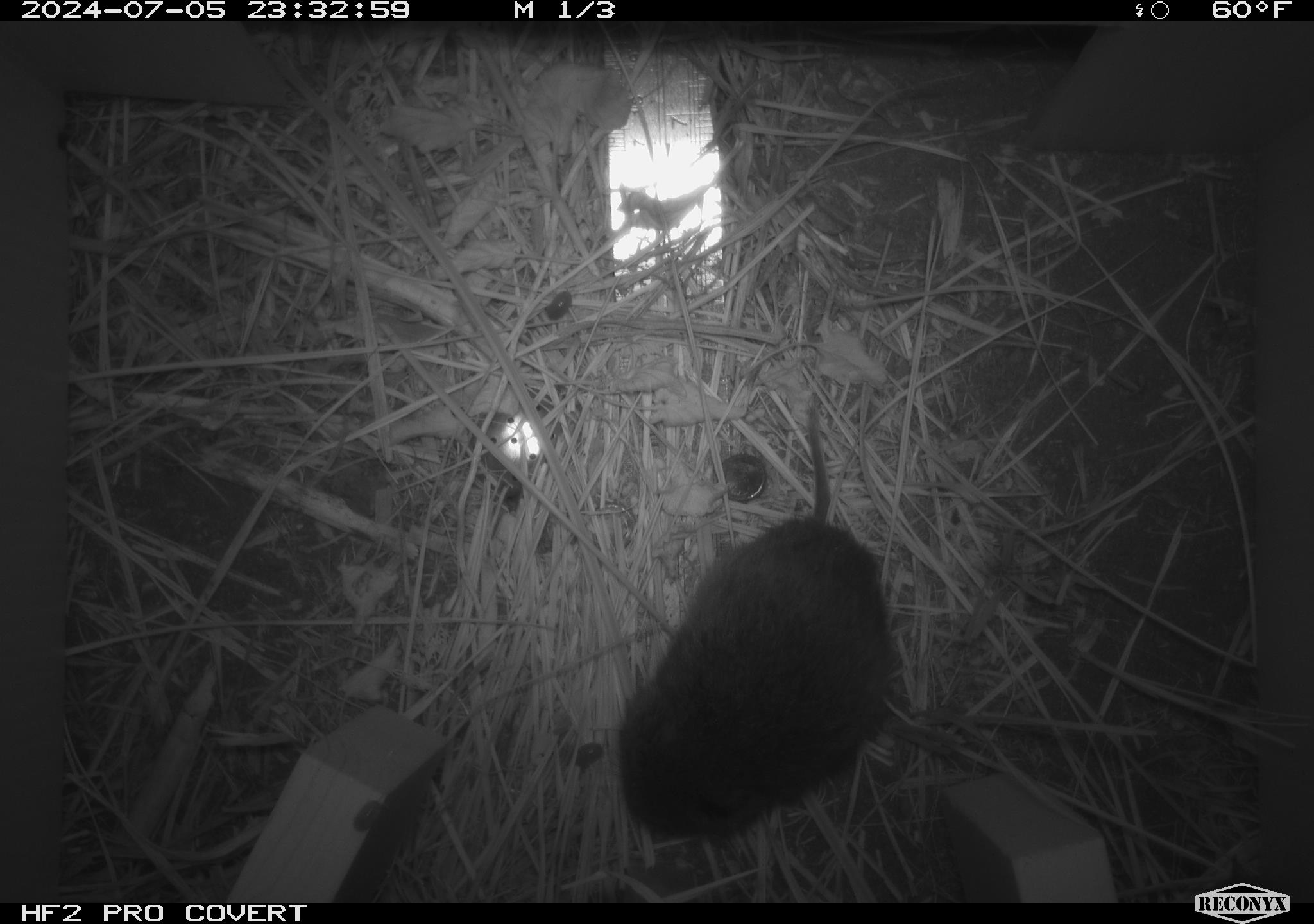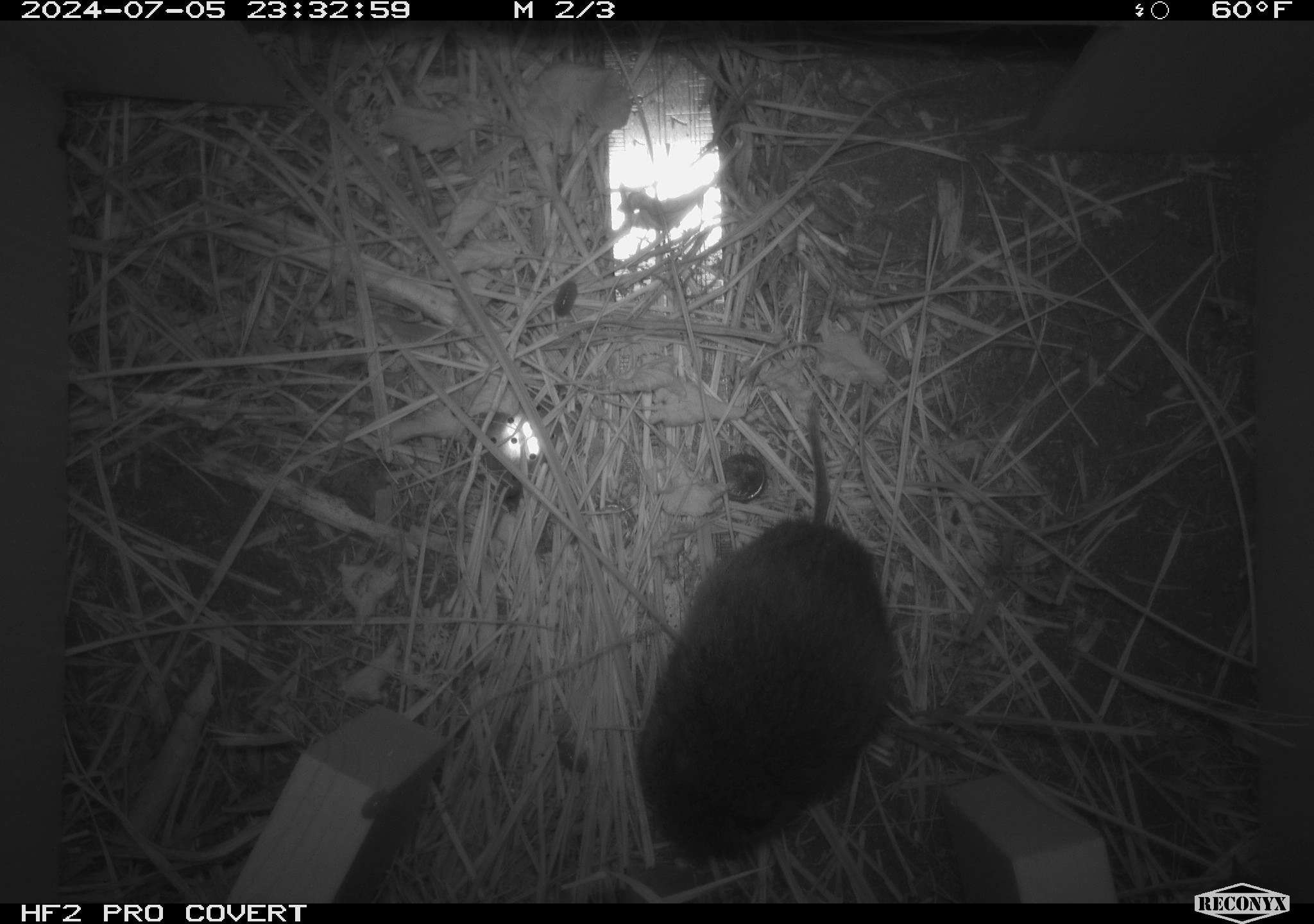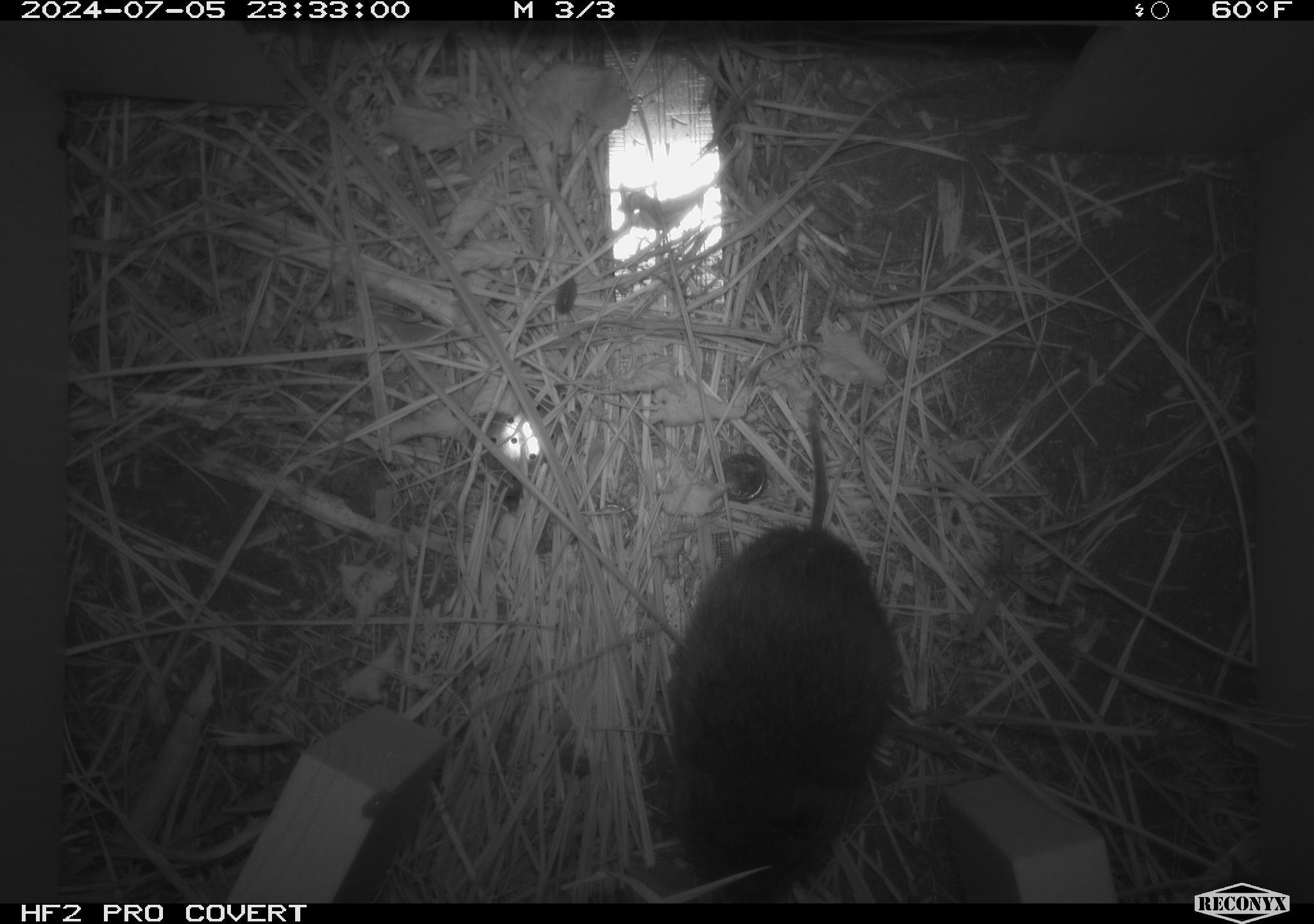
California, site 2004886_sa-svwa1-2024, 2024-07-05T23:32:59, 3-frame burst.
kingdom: Animalia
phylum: Chordata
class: Mammalia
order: Rodentia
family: Cricetidae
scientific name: Arvicolinae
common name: voles, lemmings, and muskrats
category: arvicolinae subfamily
Arvicolinae subfamily (voles, lemmings, and muskrats) (Arvicolinae).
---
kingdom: Animalia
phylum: Arthropoda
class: Malacostraca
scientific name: Malacostraca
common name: amphipods, crabs, isopods, krill, lobsters and shrimps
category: malacostracan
Malacostracan (amphipods, crabs, isopods, krill, lobsters and shrimps) (Malacostraca).